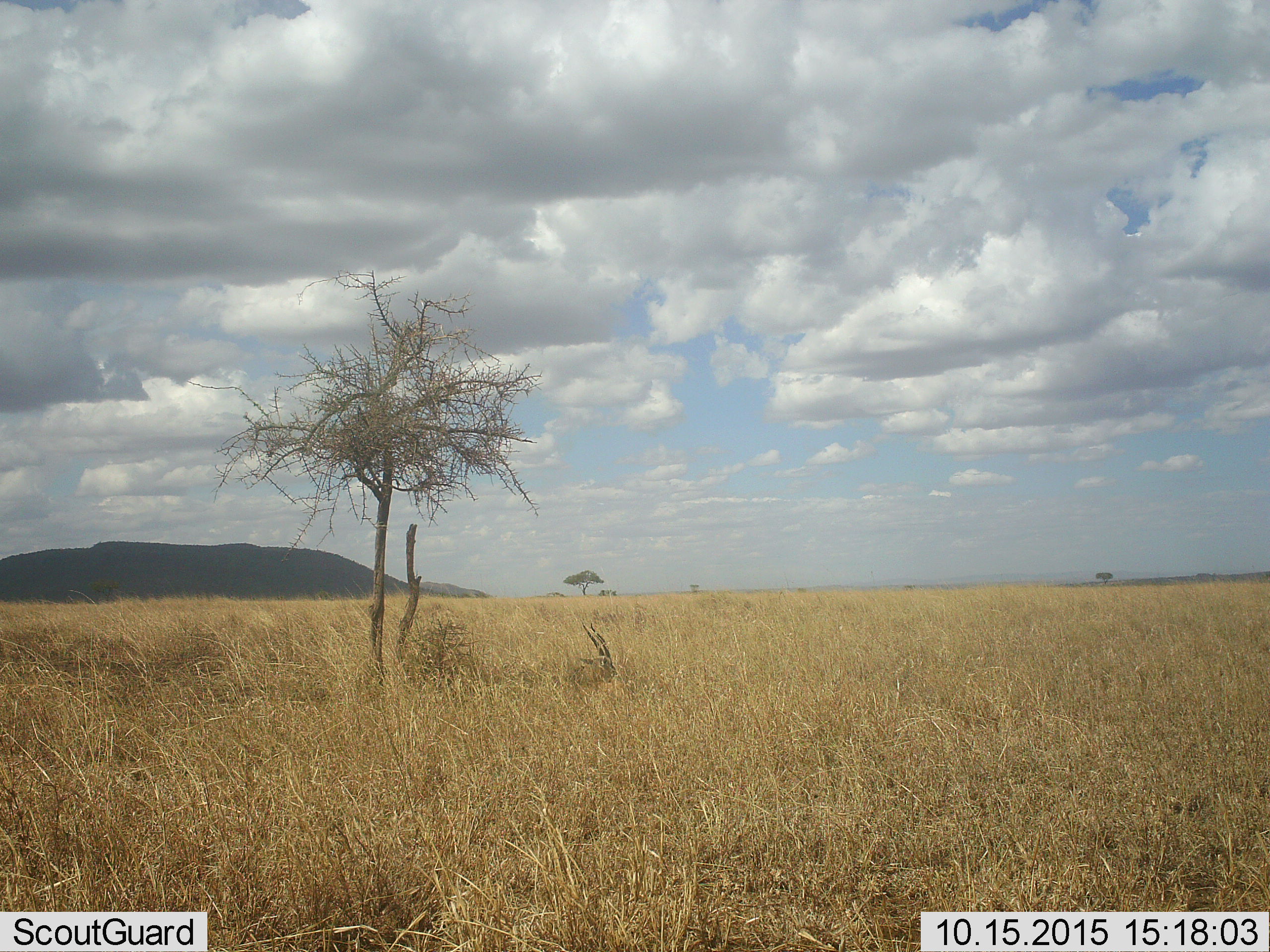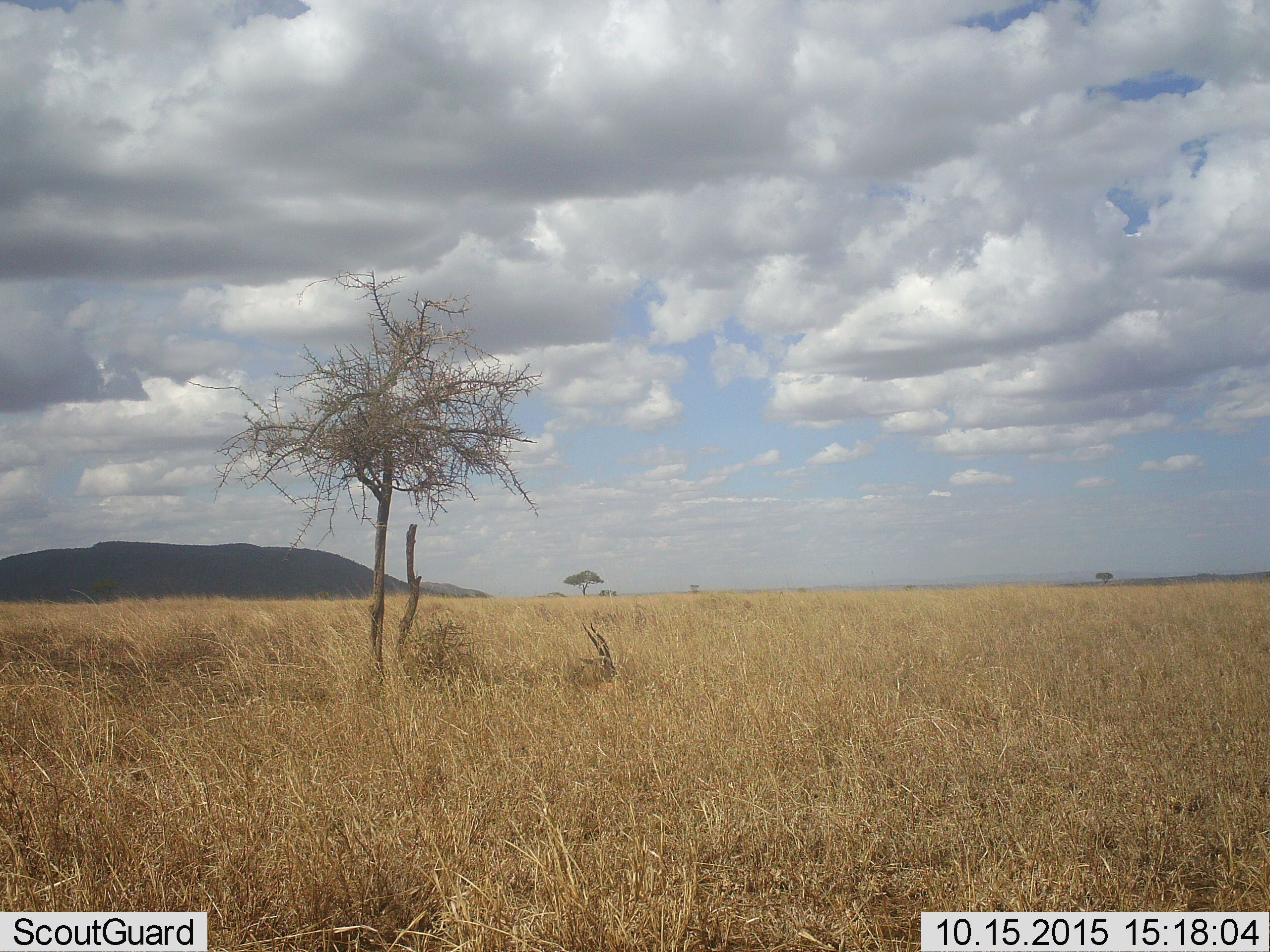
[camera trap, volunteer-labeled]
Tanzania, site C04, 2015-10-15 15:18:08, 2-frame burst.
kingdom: Animalia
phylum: Chordata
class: Mammalia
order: Artiodactyla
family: Bovidae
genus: Eudorcas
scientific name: Eudorcas thomsonii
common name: thomson's gazelle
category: gazellethomsons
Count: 1.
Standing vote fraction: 17%.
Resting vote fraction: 83%.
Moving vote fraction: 0%.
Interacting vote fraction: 0%.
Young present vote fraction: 0%.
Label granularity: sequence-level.